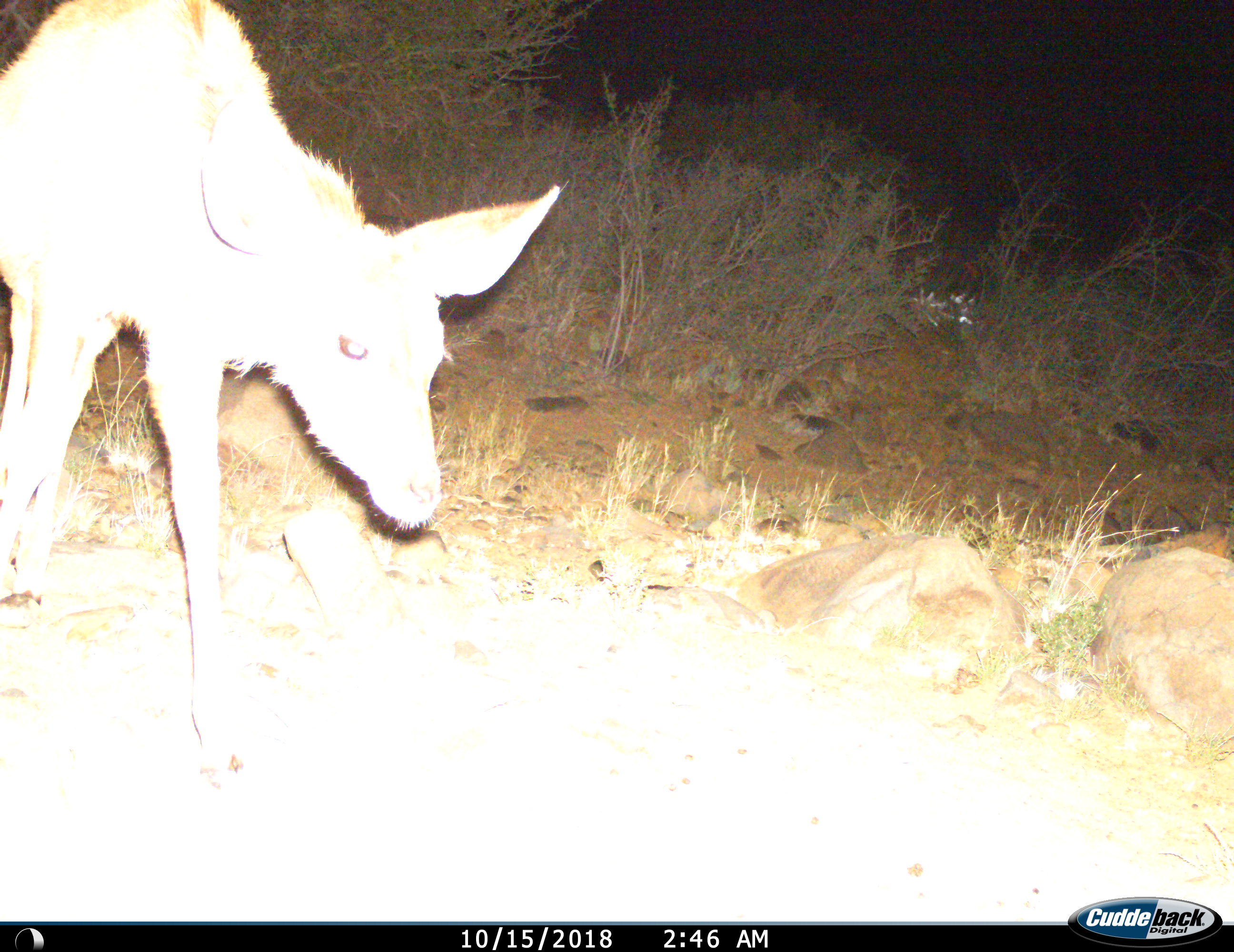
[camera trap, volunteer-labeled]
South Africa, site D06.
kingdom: Animalia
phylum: Chordata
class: Mammalia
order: Artiodactyla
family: Bovidae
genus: Tragelaphus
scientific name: Tragelaphus strepsiceros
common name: greater kudu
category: kudu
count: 1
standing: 57%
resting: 0%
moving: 43%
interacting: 0%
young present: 71%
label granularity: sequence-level